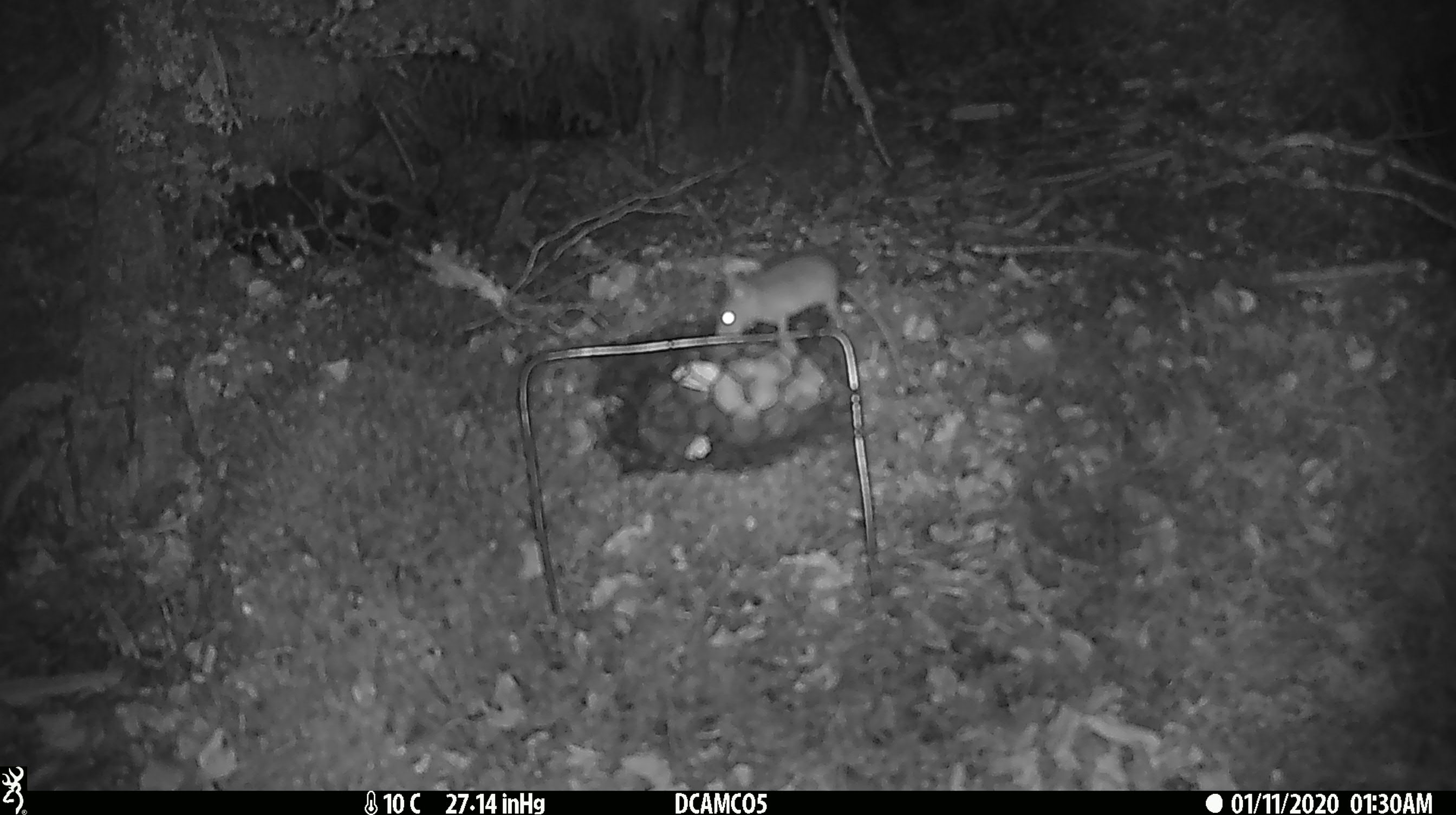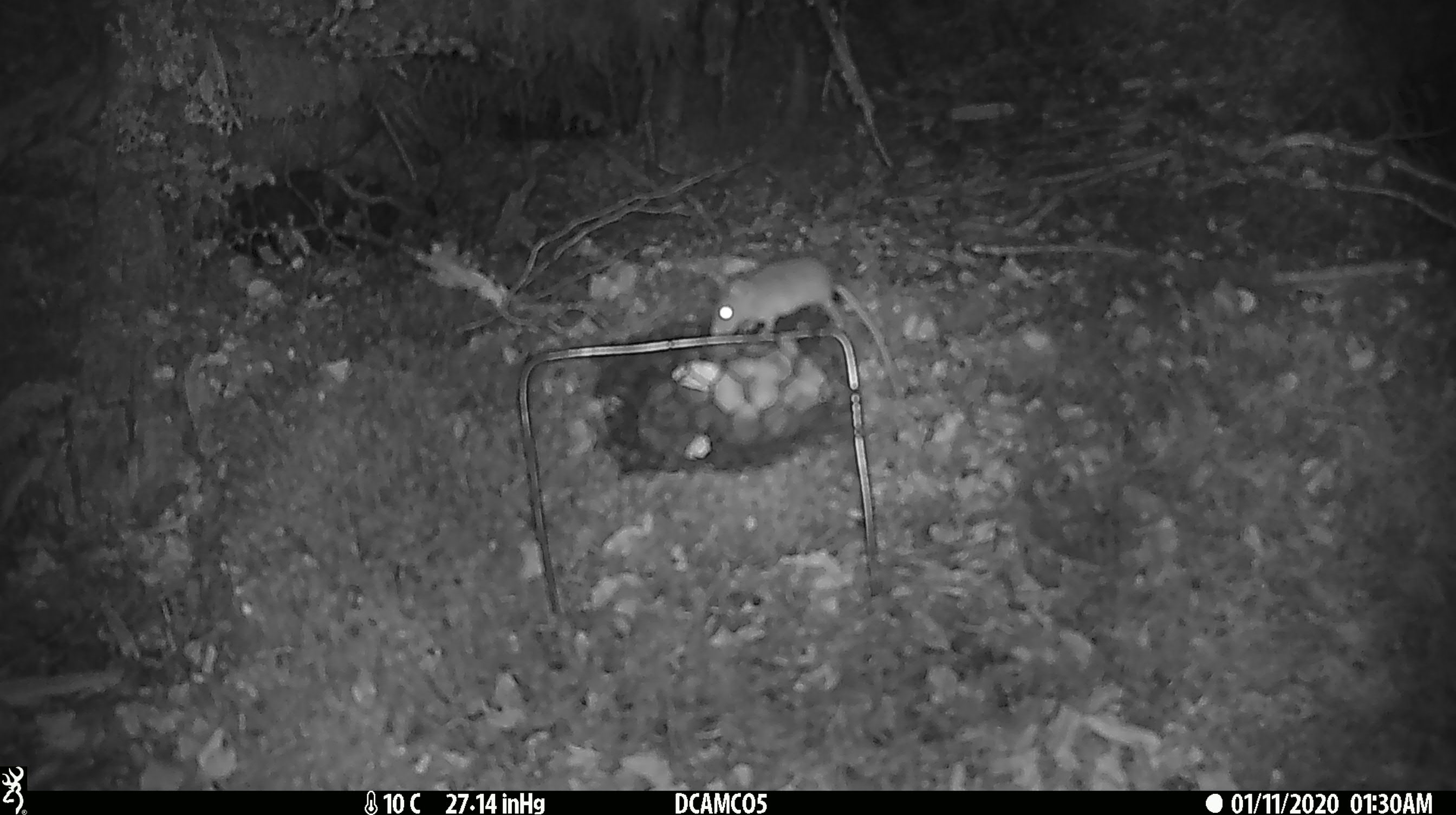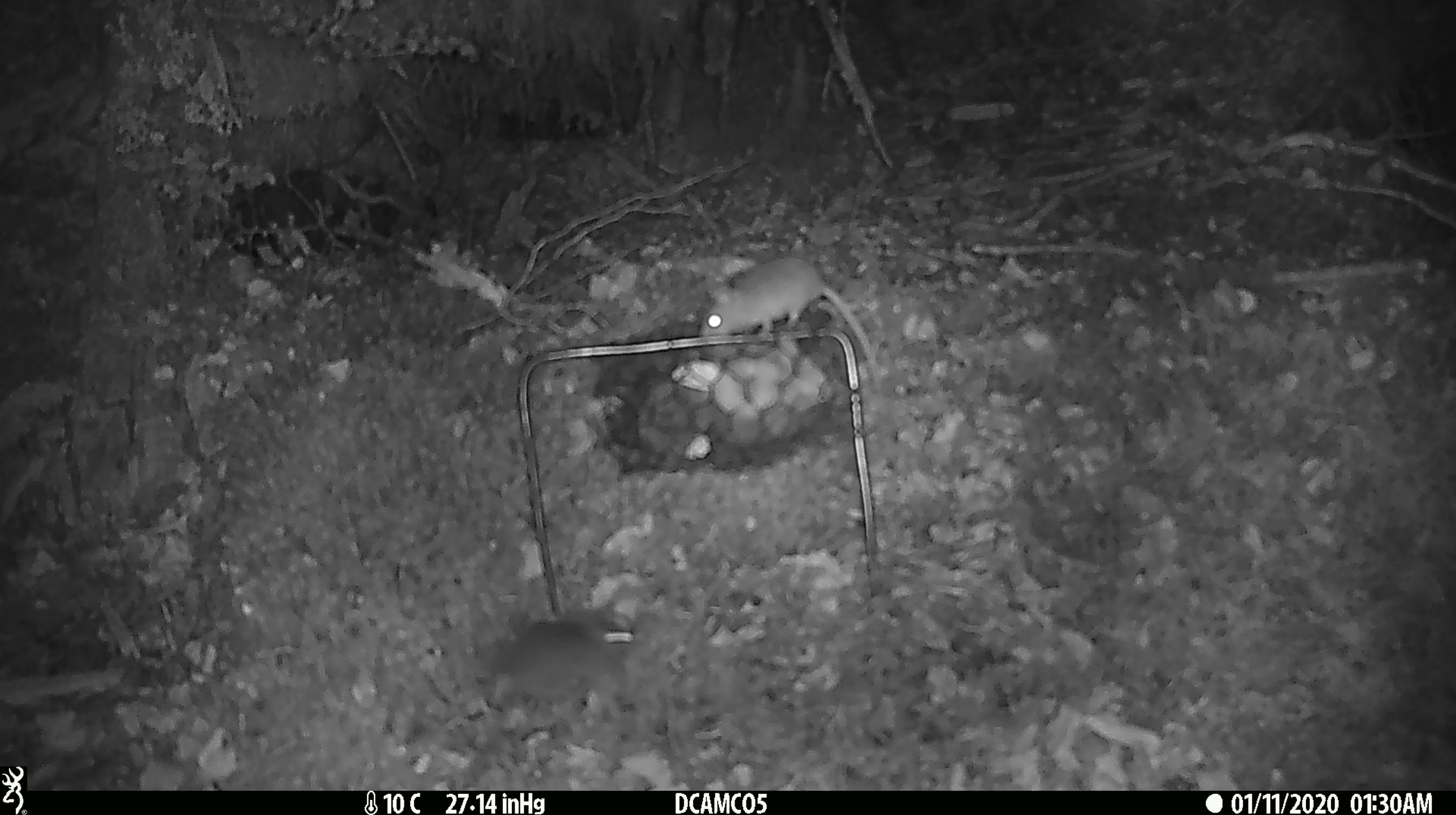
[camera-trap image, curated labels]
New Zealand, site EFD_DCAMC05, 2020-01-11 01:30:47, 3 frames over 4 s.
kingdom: Animalia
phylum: Chordata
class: Mammalia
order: Rodentia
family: Muridae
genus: Mus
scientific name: Mus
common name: mouse